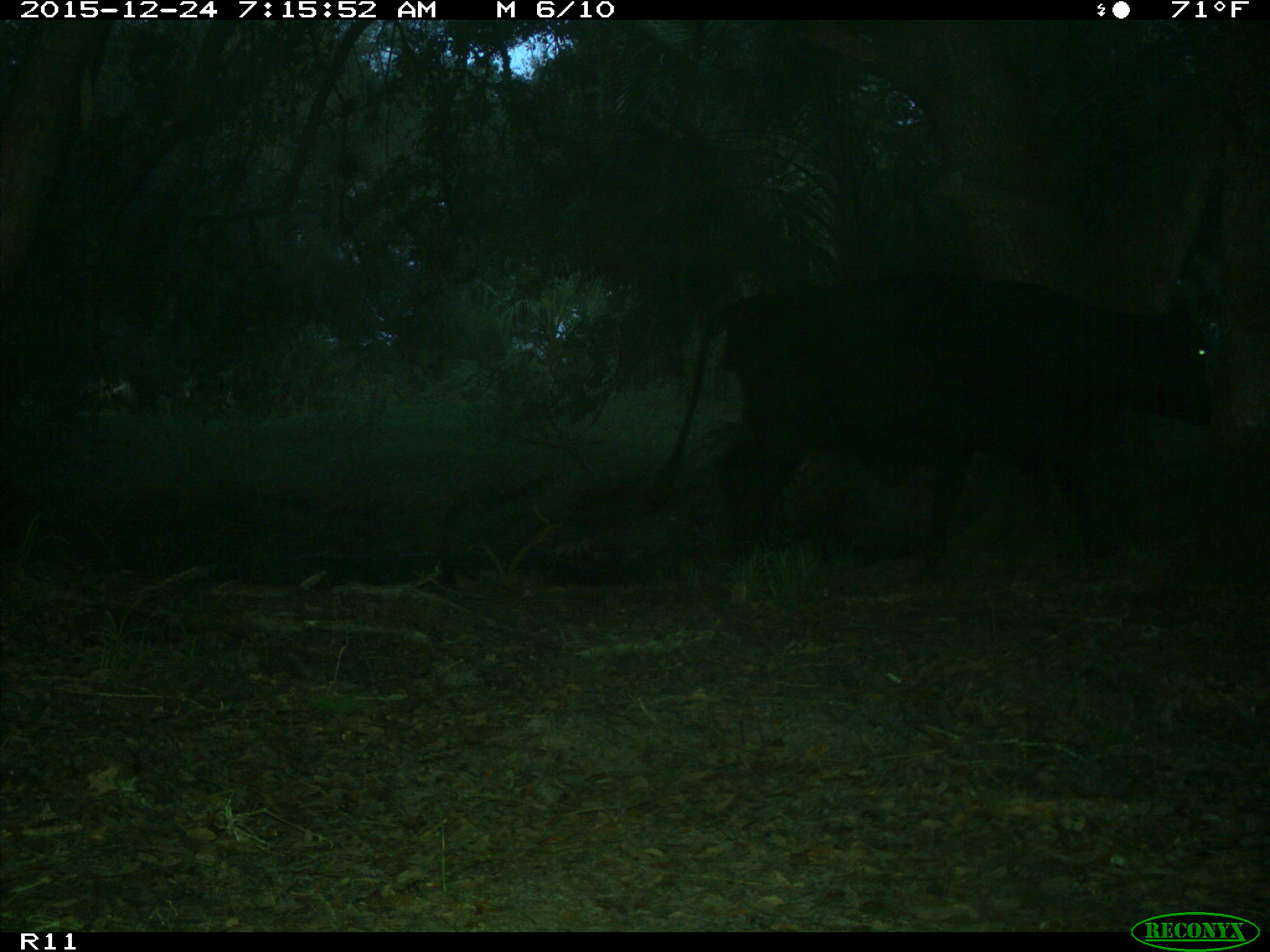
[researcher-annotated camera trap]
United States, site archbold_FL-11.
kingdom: Animalia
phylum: Chordata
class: Mammalia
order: Artiodactyla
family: Bovidae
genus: Bos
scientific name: Bos taurus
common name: domestic cow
Bos taurus (domestic cow).